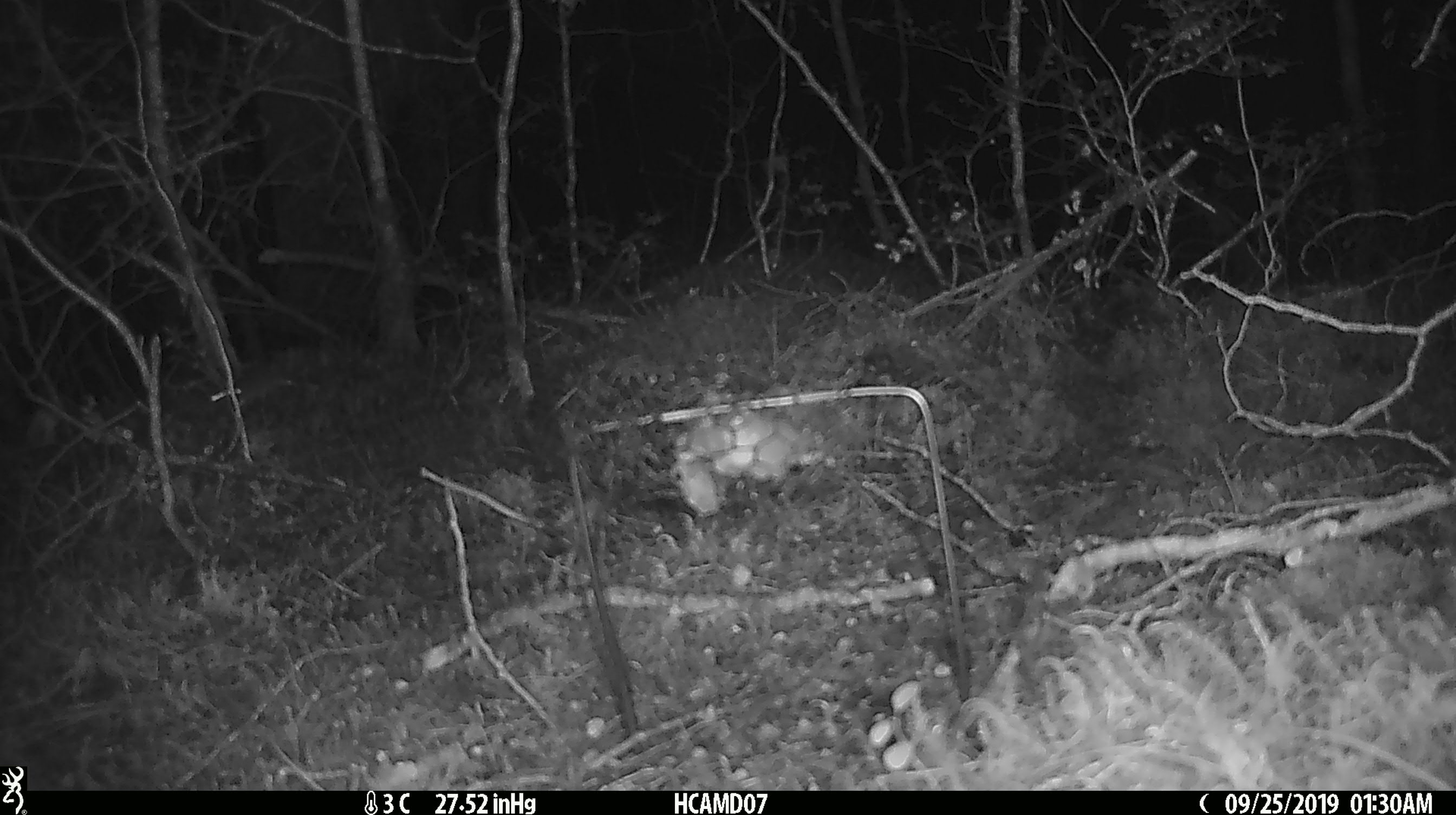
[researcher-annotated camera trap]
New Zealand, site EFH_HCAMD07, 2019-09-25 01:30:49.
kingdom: Animalia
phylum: Chordata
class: Mammalia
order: Rodentia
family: Muridae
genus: Mus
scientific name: Mus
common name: mouse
Mouse (Mus).